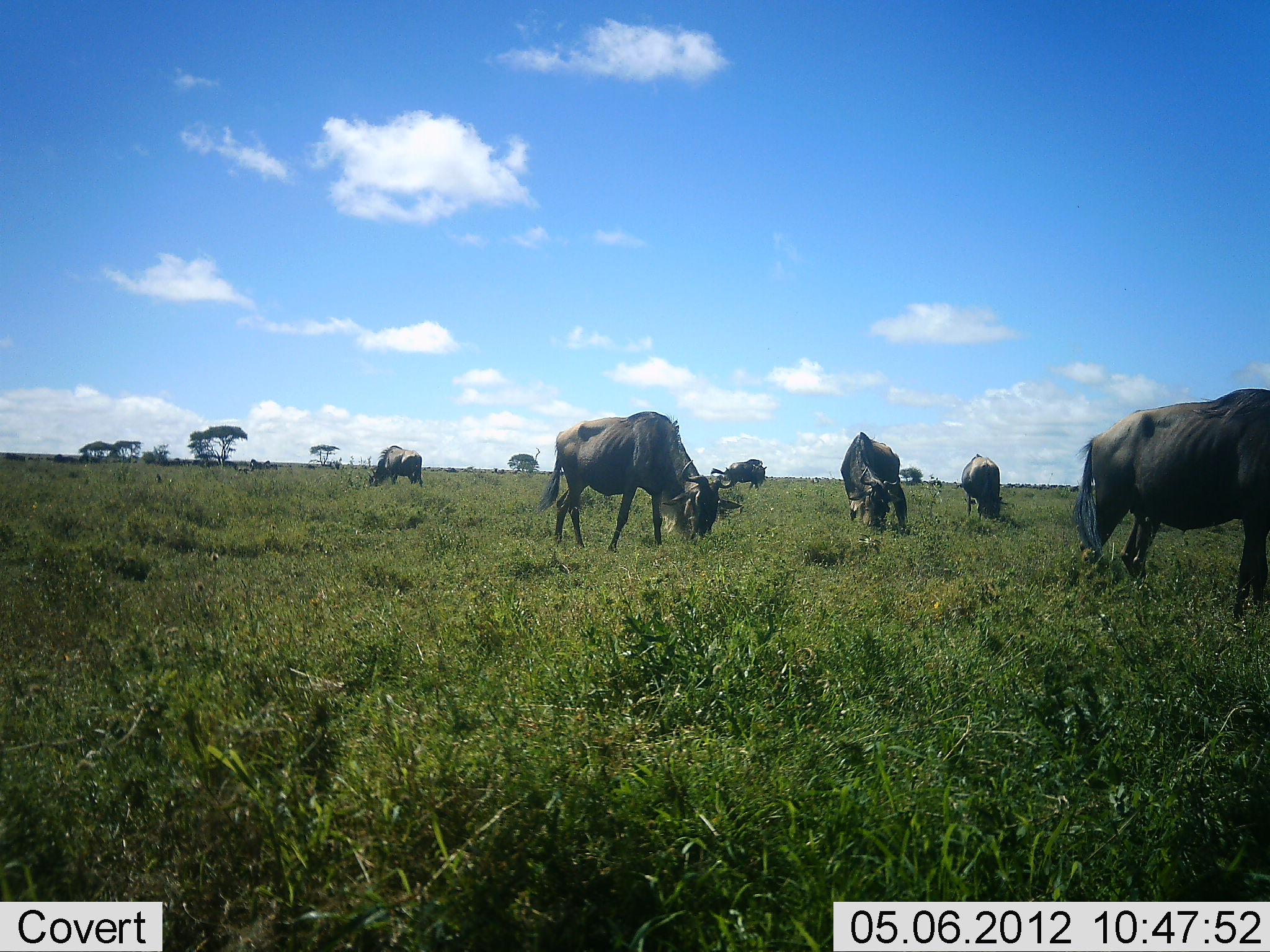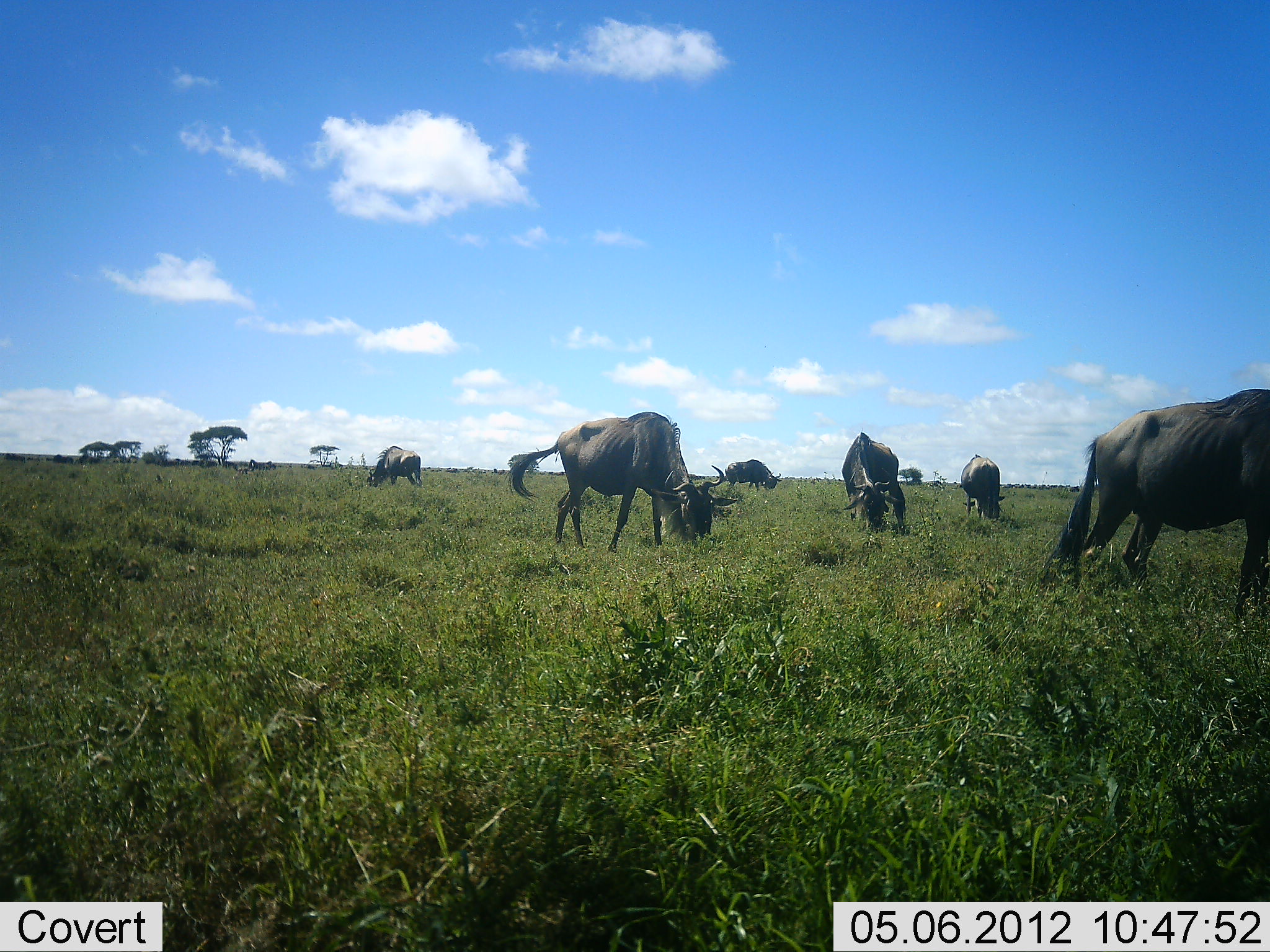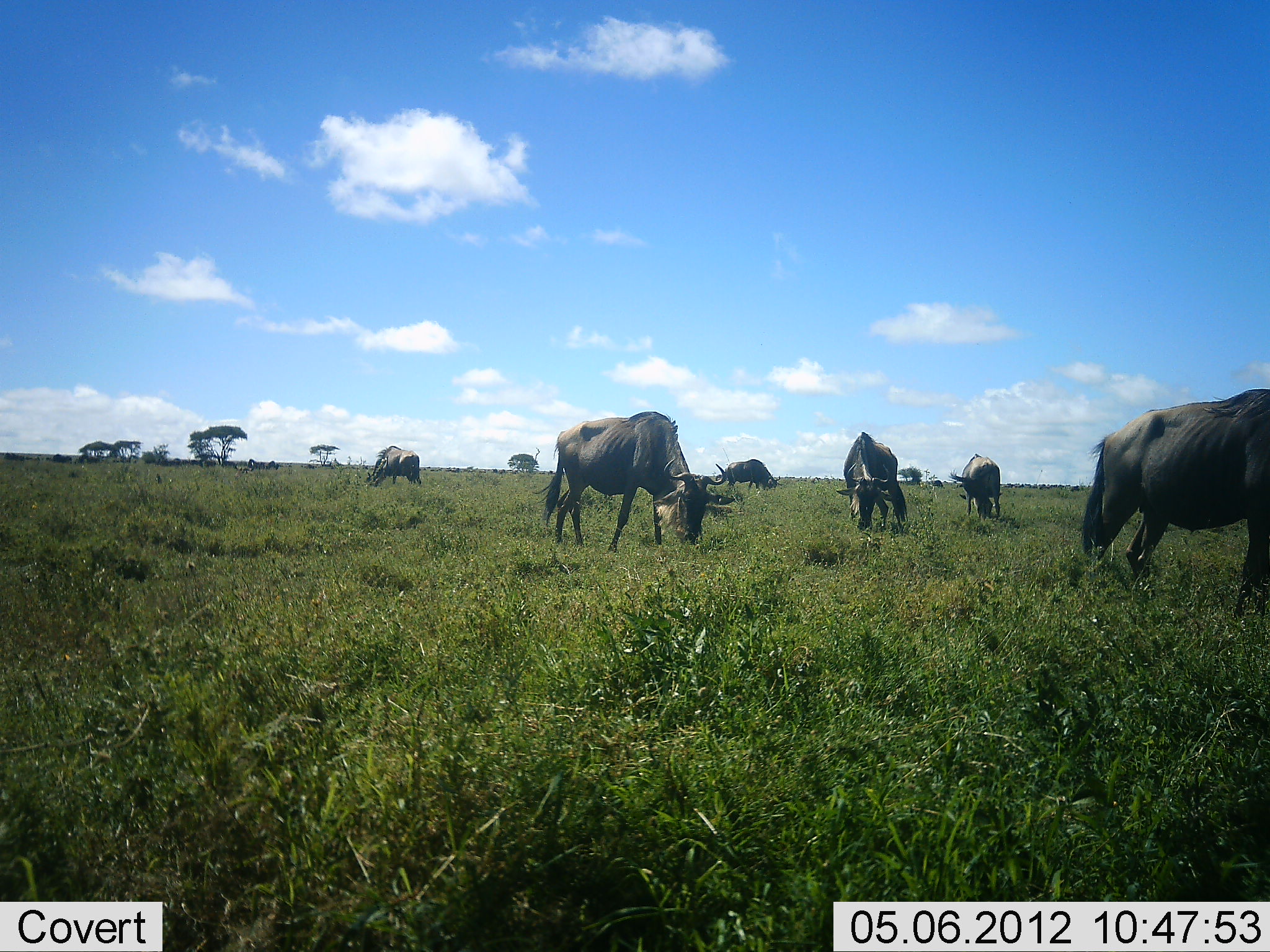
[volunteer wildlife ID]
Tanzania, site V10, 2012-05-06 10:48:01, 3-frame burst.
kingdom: Animalia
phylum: Chordata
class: Mammalia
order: Artiodactyla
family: Bovidae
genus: Connochaetes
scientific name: Connochaetes taurinus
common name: blue wildebeest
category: wildebeest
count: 6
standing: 30%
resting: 0%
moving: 10%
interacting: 0%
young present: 0%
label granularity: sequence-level